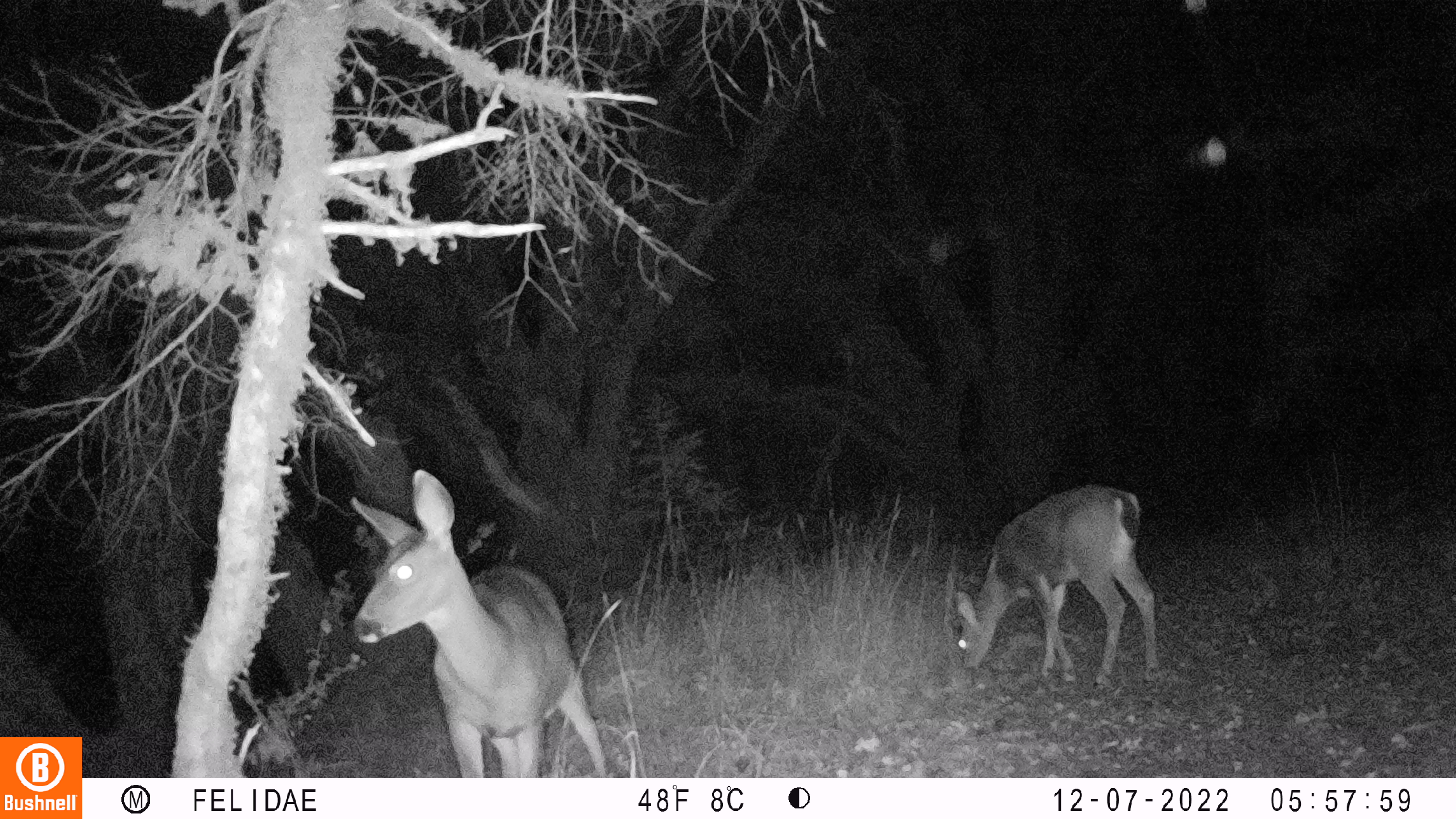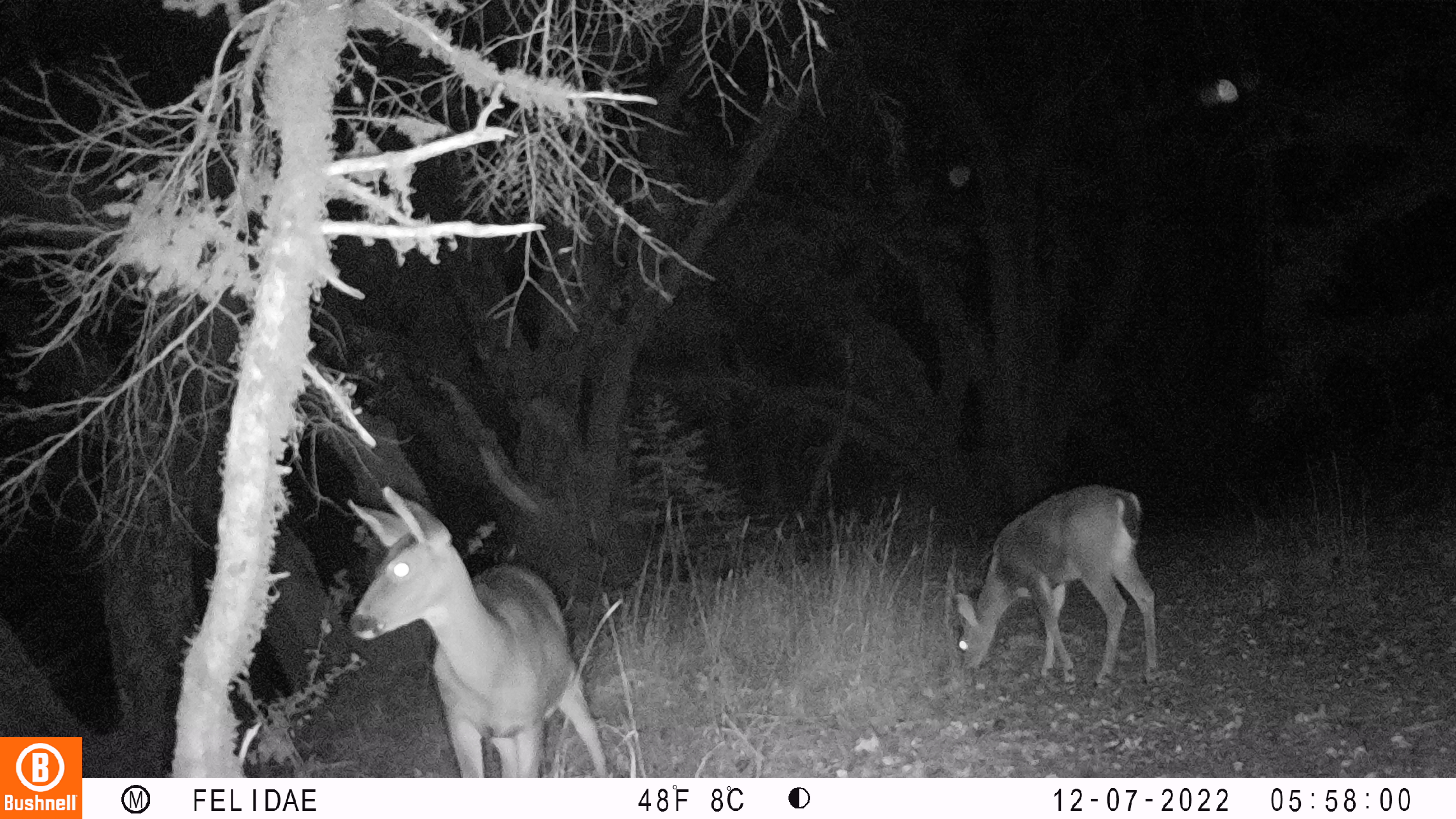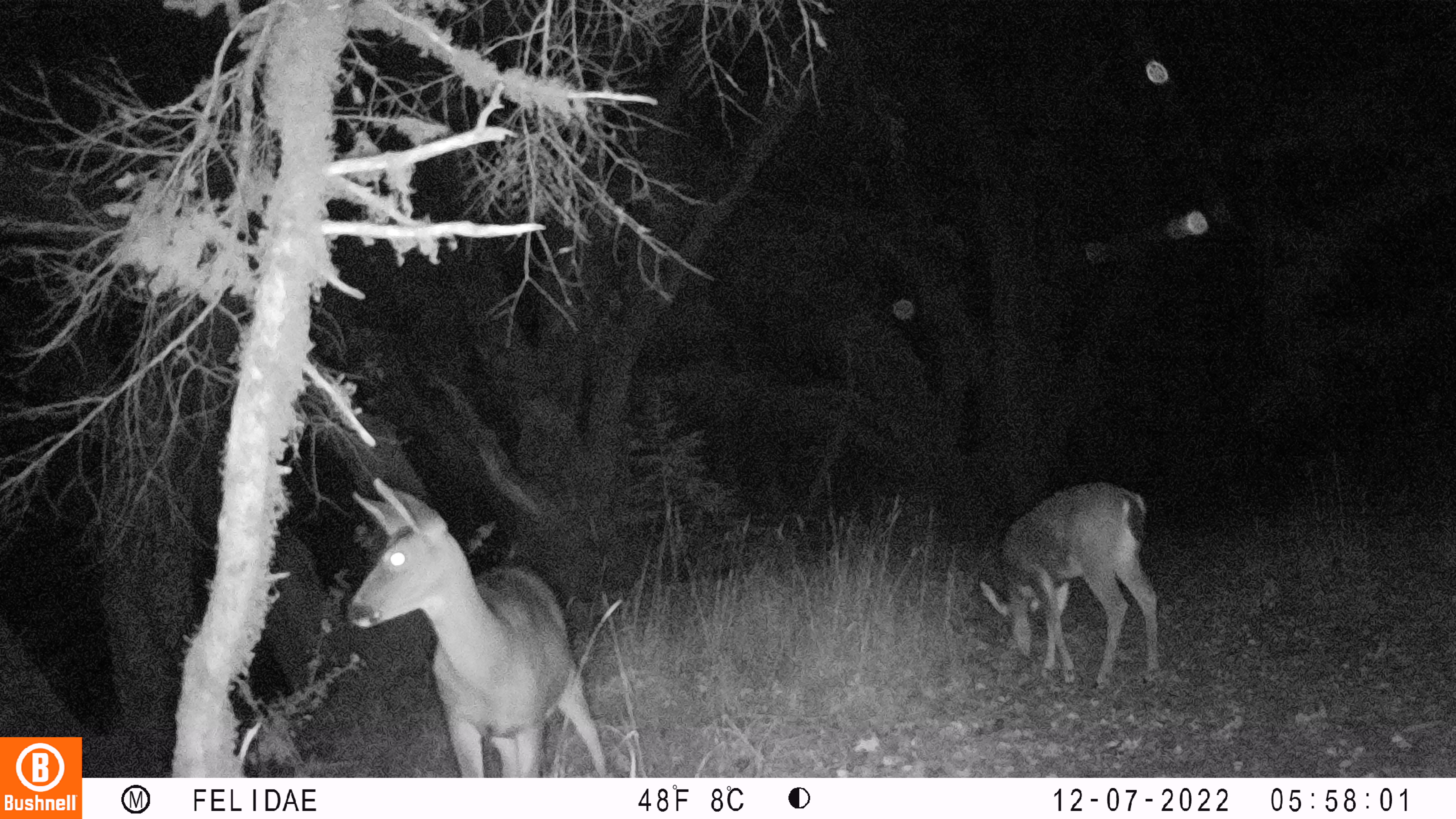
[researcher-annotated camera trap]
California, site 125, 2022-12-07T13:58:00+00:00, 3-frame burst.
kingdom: Animalia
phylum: Chordata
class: Mammalia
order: Artiodactyla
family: Cervidae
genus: Odocoileus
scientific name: Odocoileus hemionus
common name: mule deer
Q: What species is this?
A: Mule deer (Odocoileus hemionus).